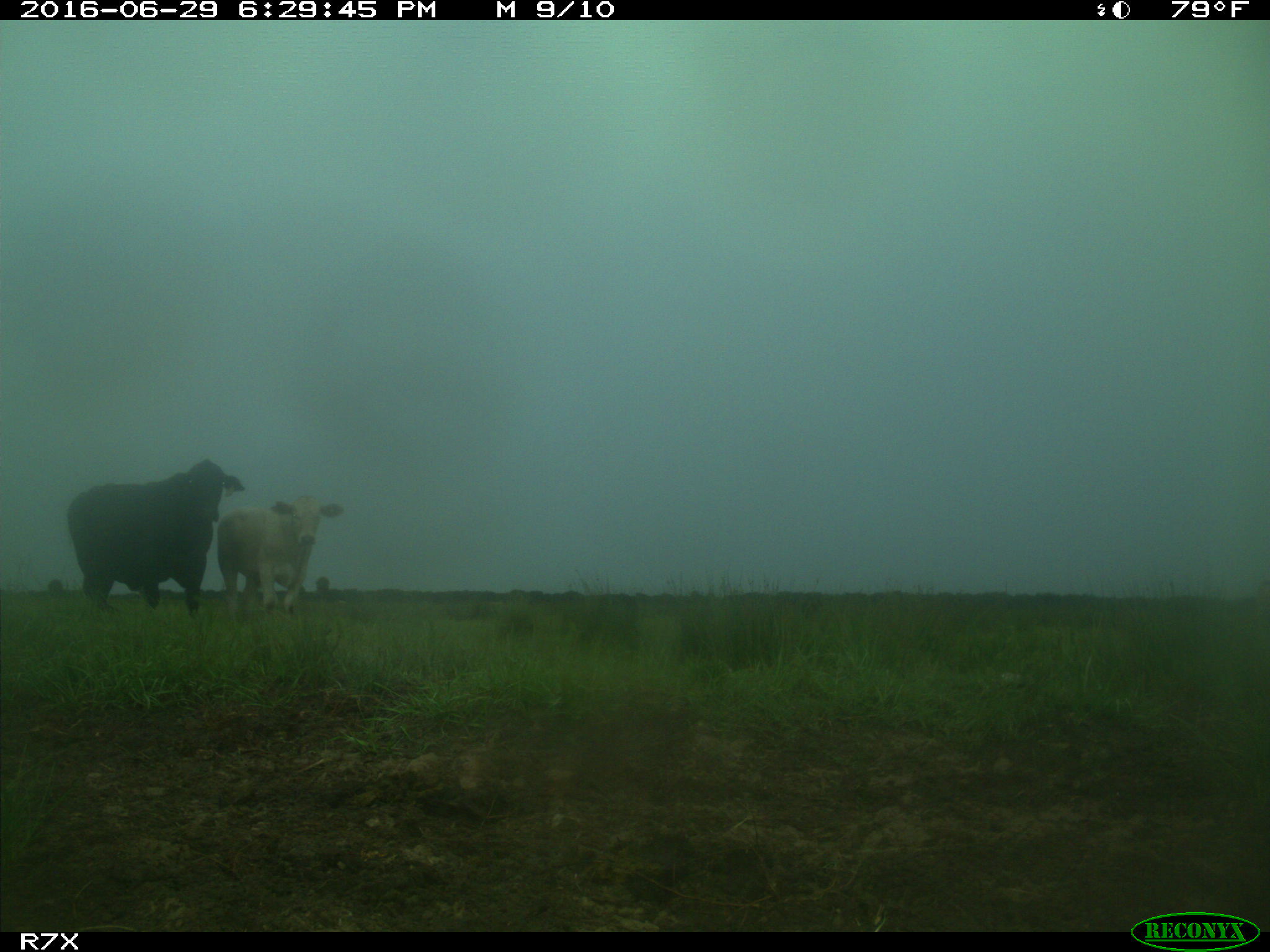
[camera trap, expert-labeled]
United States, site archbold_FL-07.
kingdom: Animalia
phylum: Chordata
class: Mammalia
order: Artiodactyla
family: Bovidae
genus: Bos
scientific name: Bos taurus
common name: domestic cow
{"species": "Bos taurus (domestic cow)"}